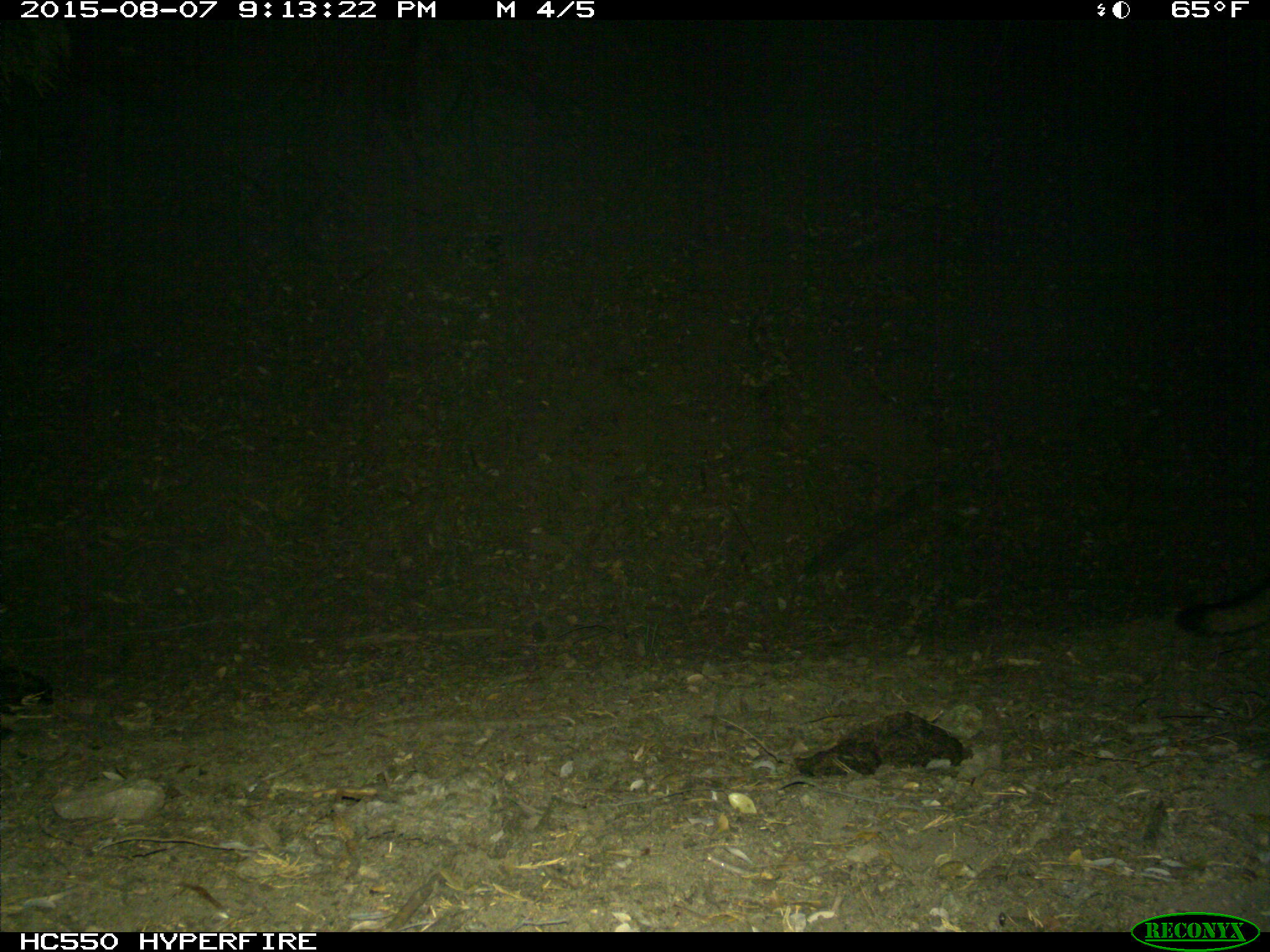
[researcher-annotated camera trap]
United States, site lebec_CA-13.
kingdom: Animalia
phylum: Chordata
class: Mammalia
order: Carnivora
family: Canidae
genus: Urocyon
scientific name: Urocyon cinereoargenteus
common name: gray fox